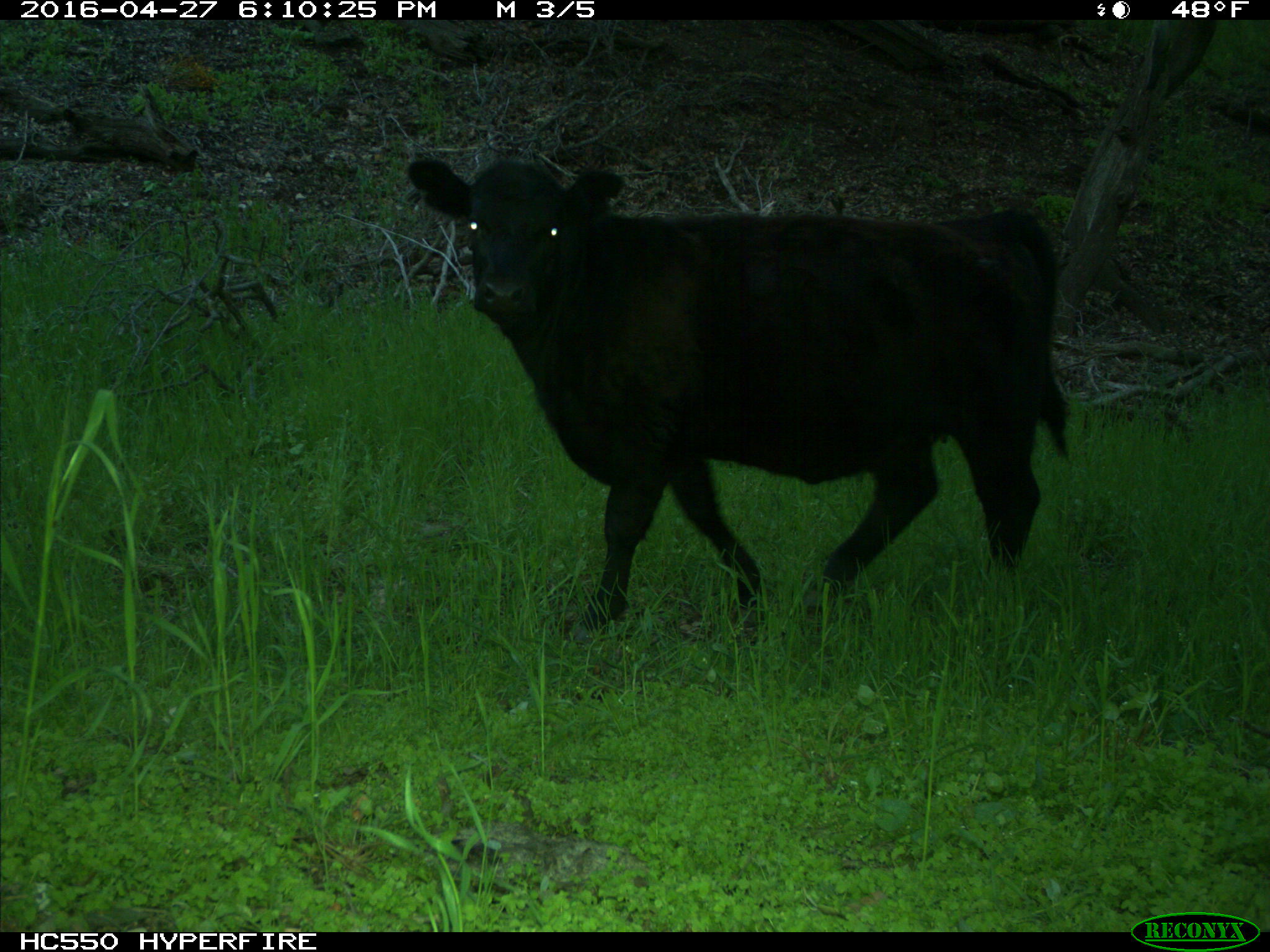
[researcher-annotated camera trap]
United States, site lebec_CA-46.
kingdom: Animalia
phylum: Chordata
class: Mammalia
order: Artiodactyla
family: Bovidae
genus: Bos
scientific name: Bos taurus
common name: domestic cow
Bos taurus (domestic cow).